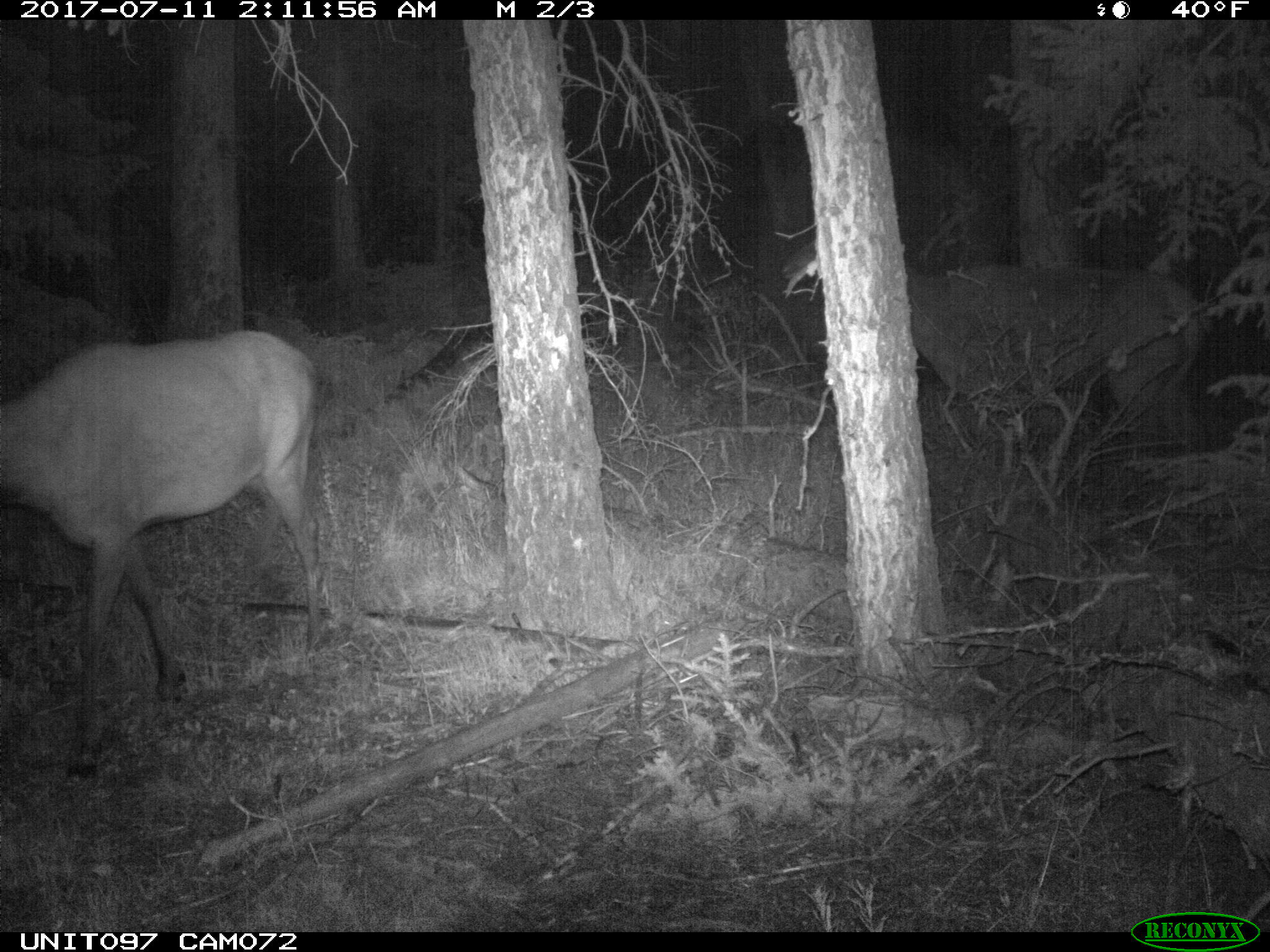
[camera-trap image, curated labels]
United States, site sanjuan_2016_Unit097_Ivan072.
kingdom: Animalia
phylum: Chordata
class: Mammalia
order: Artiodactyla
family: Cervidae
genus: Cervus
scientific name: Cervus elaphus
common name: red deer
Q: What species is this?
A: Cervus elaphus (red deer).